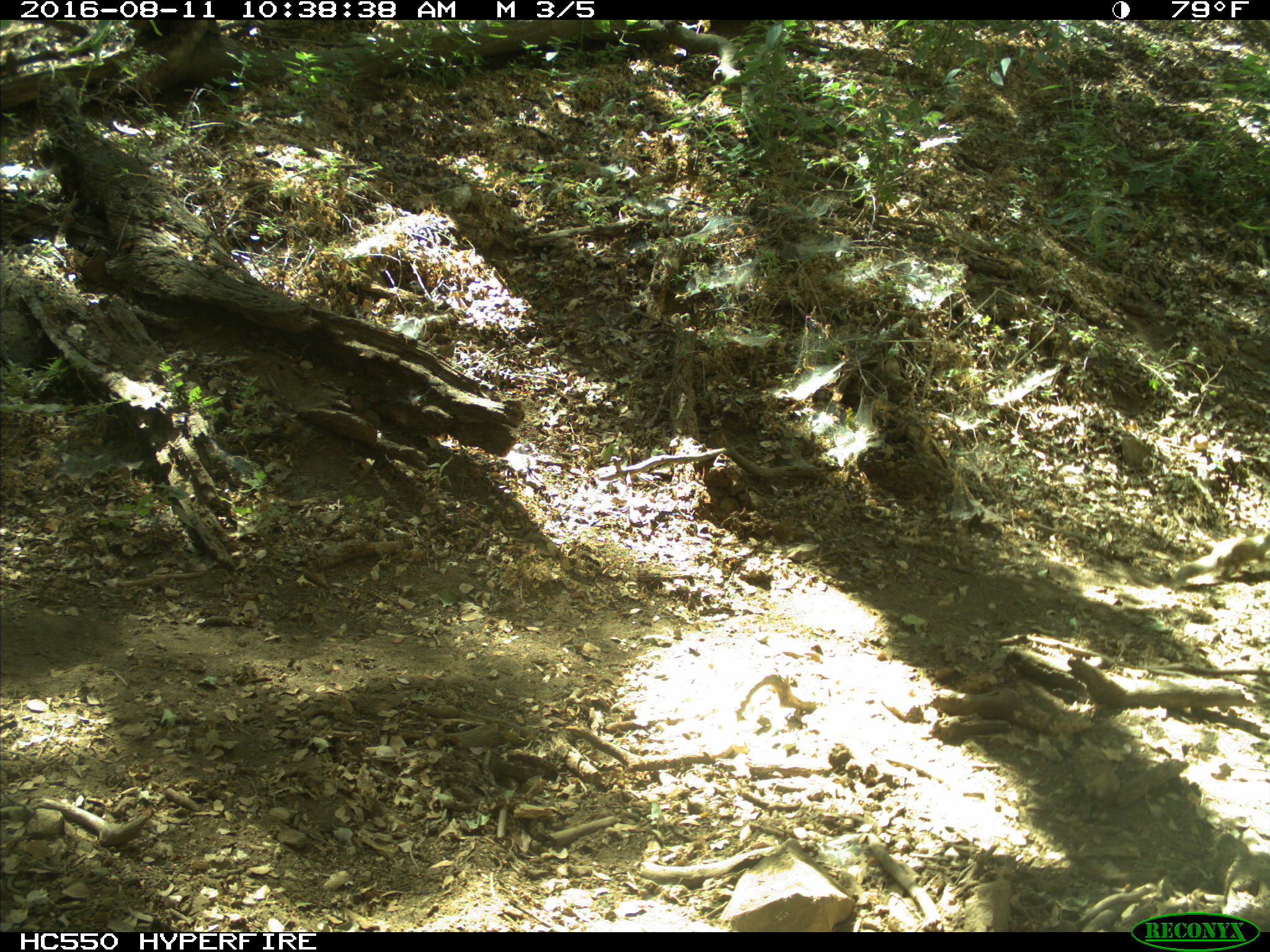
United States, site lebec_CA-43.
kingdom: Animalia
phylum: Chordata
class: Mammalia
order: Rodentia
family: Sciuridae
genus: Otospermophilus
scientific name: Otospermophilus beecheyi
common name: california ground squirrel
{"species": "Otospermophilus beecheyi (california ground squirrel)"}